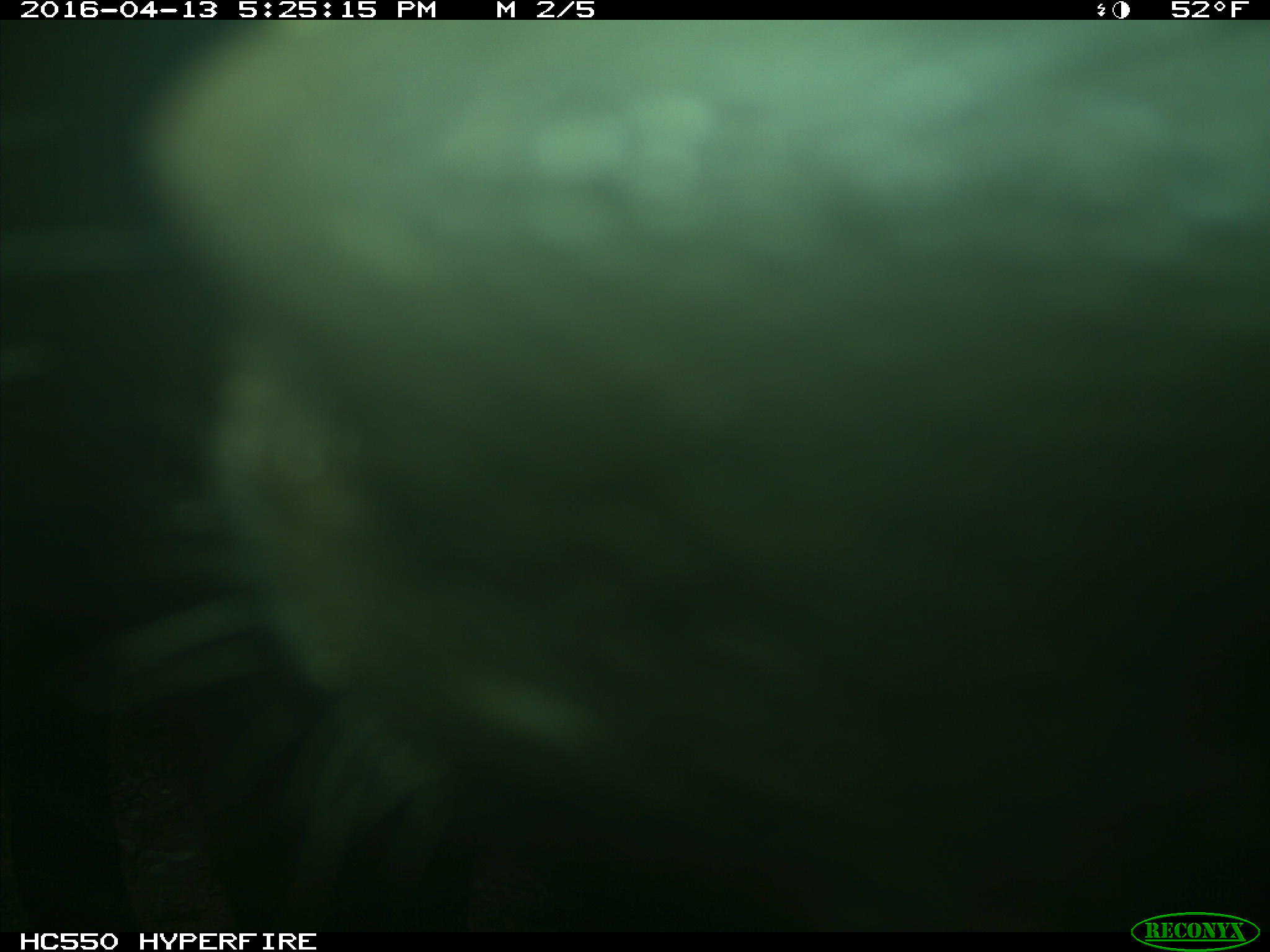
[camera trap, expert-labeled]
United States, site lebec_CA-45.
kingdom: Animalia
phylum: Chordata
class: Mammalia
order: Artiodactyla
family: Bovidae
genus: Bos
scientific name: Bos taurus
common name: domestic cow